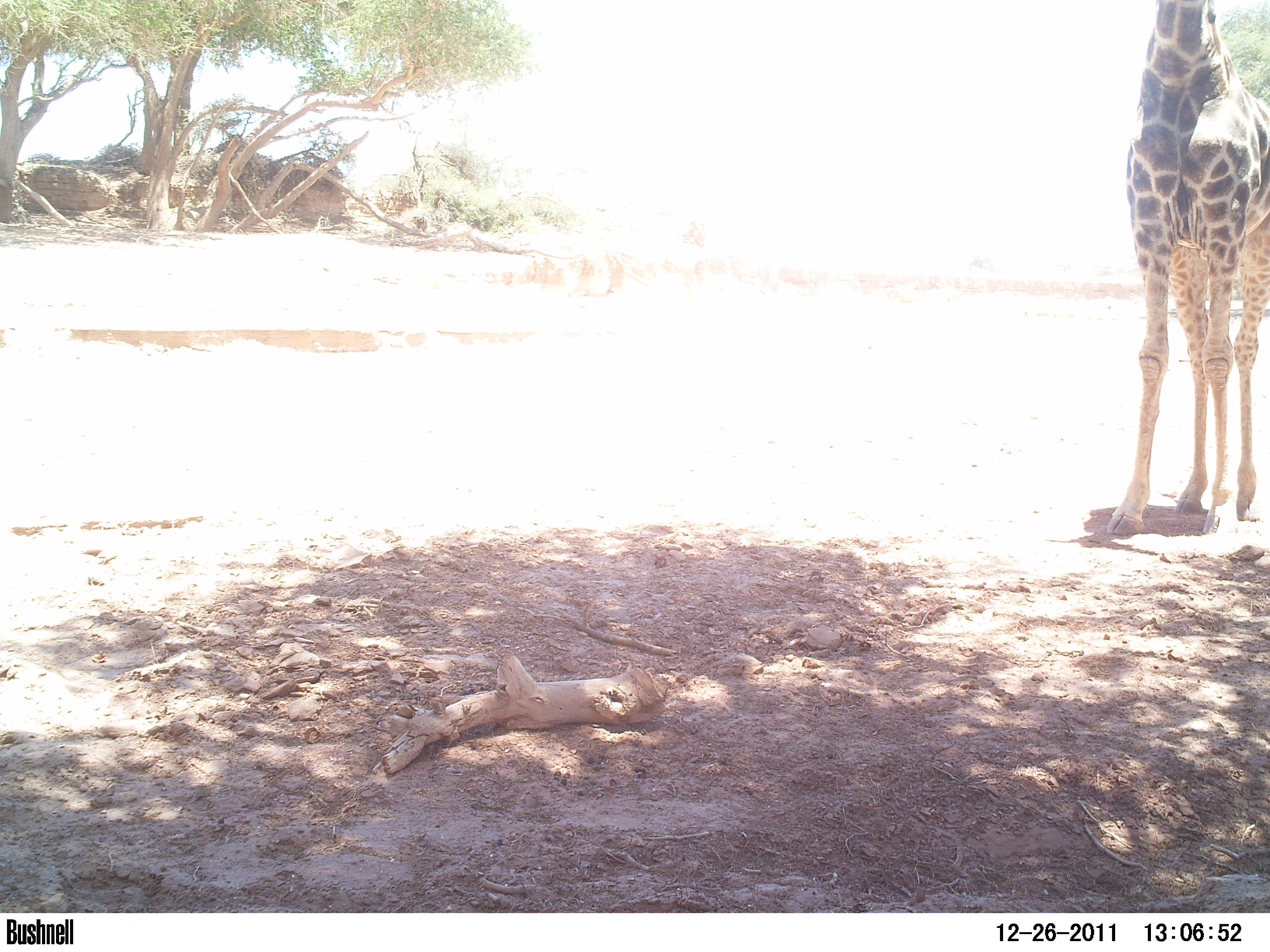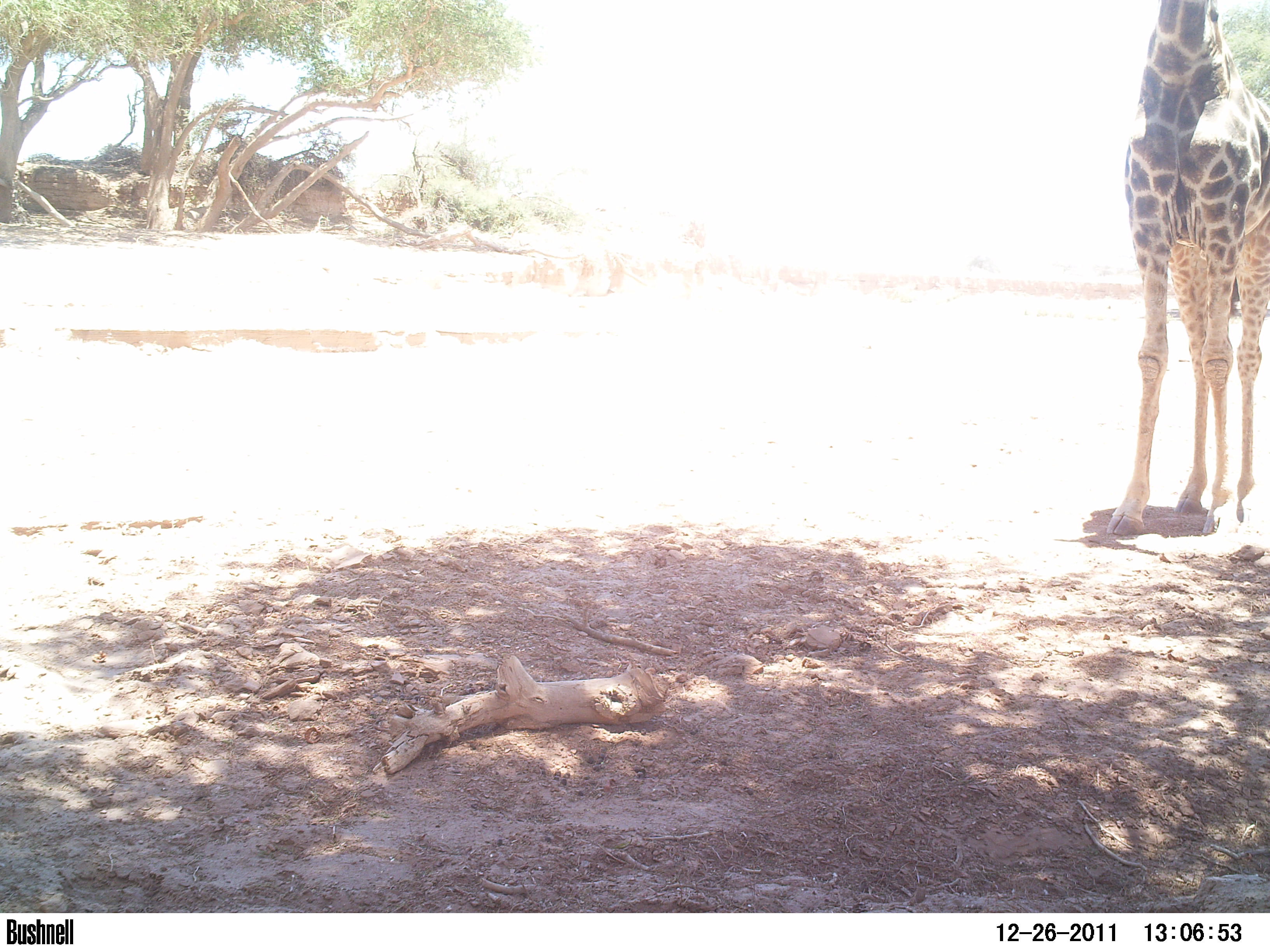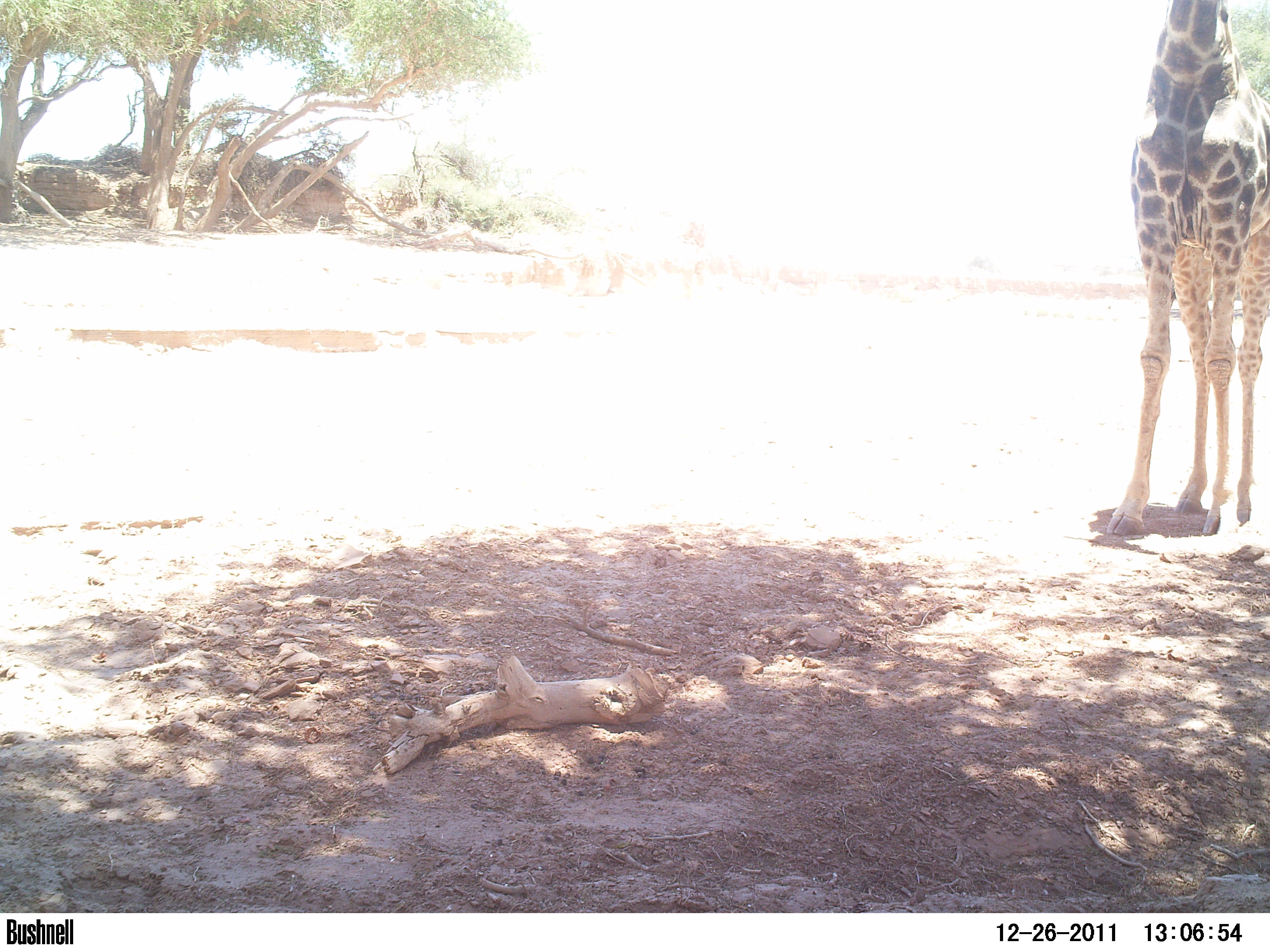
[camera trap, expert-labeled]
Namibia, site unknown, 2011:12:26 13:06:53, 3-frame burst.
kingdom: Animalia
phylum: Chordata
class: Mammalia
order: Artiodactyla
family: Giraffidae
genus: Giraffa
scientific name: Giraffa camelopardalis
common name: giraffe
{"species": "Giraffa camelopardalis (giraffe)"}